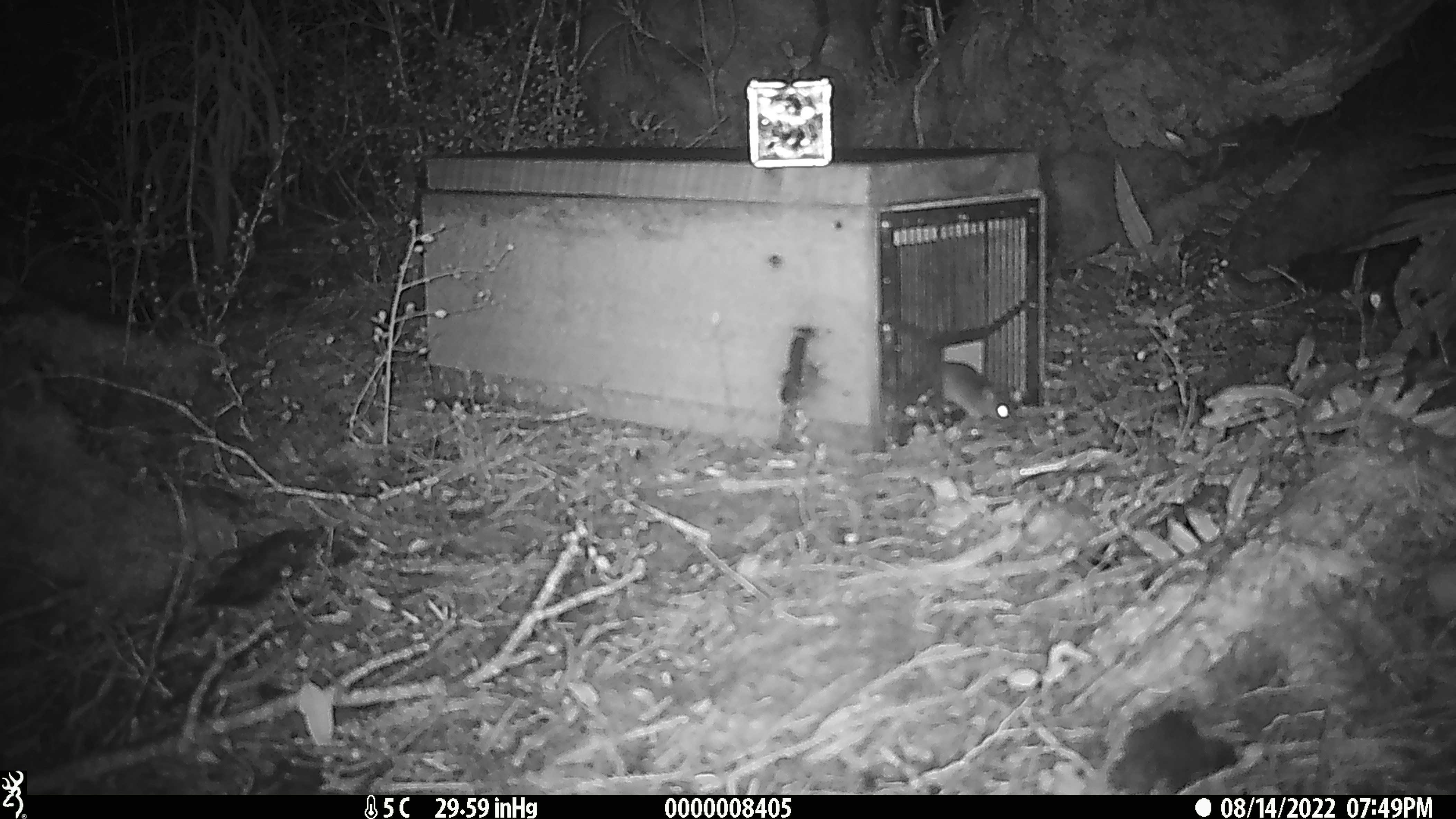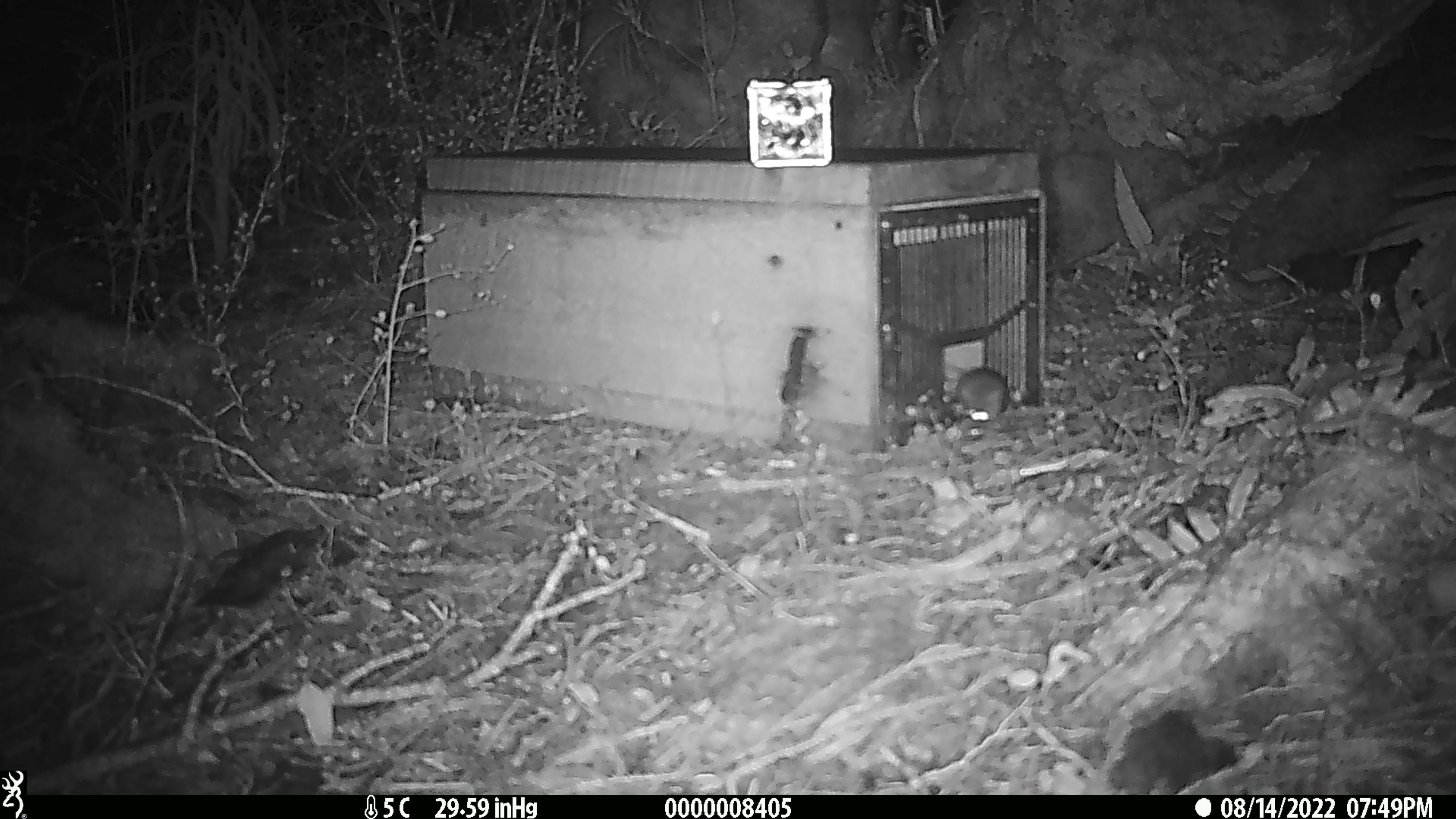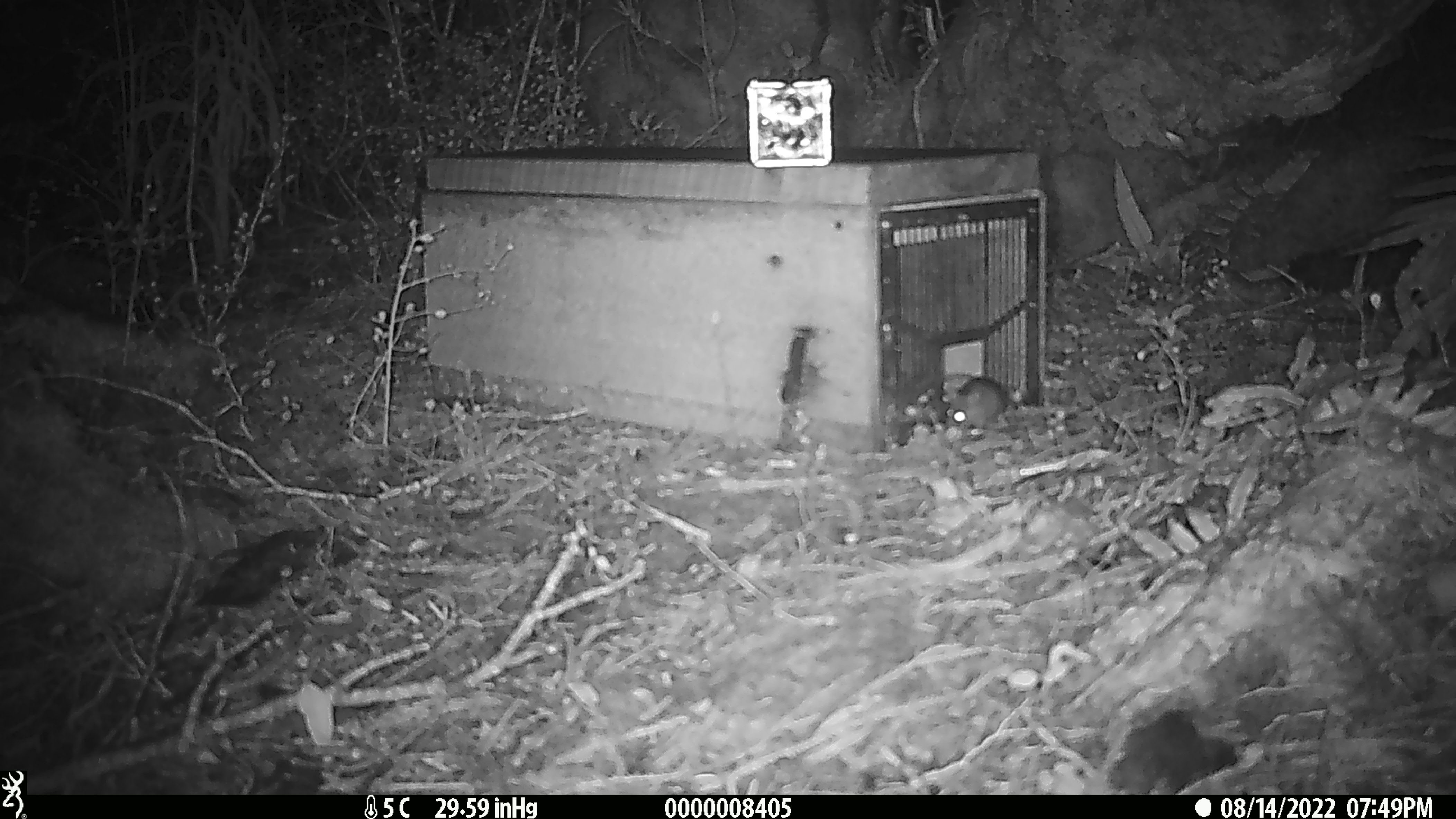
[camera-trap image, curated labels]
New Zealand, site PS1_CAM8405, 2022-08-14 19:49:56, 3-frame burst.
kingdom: Animalia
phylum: Chordata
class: Mammalia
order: Rodentia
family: Muridae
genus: Mus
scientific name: Mus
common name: mouse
Mouse (Mus).